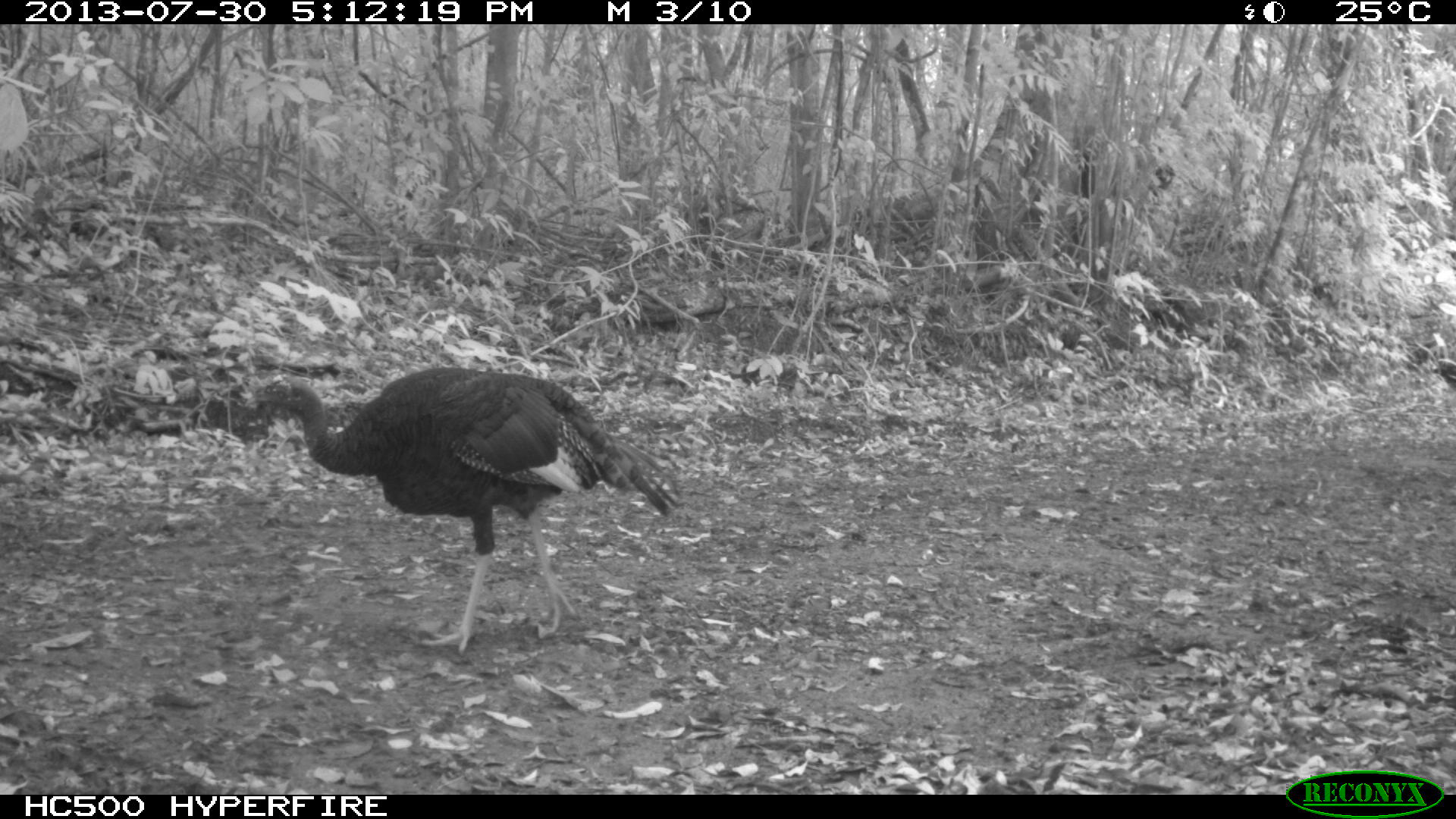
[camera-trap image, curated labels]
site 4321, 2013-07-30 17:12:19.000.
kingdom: Animalia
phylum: Chordata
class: Aves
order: Galliformes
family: Phasianidae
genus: Meleagris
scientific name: Meleagris ocellata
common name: ocellated turkey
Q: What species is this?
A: Meleagris ocellata (ocellated turkey).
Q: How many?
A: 1.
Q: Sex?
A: Female.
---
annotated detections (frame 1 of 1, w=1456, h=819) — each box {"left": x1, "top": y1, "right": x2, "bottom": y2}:
meleagris ocellata: {"left": 245, "top": 364, "right": 682, "bottom": 657}